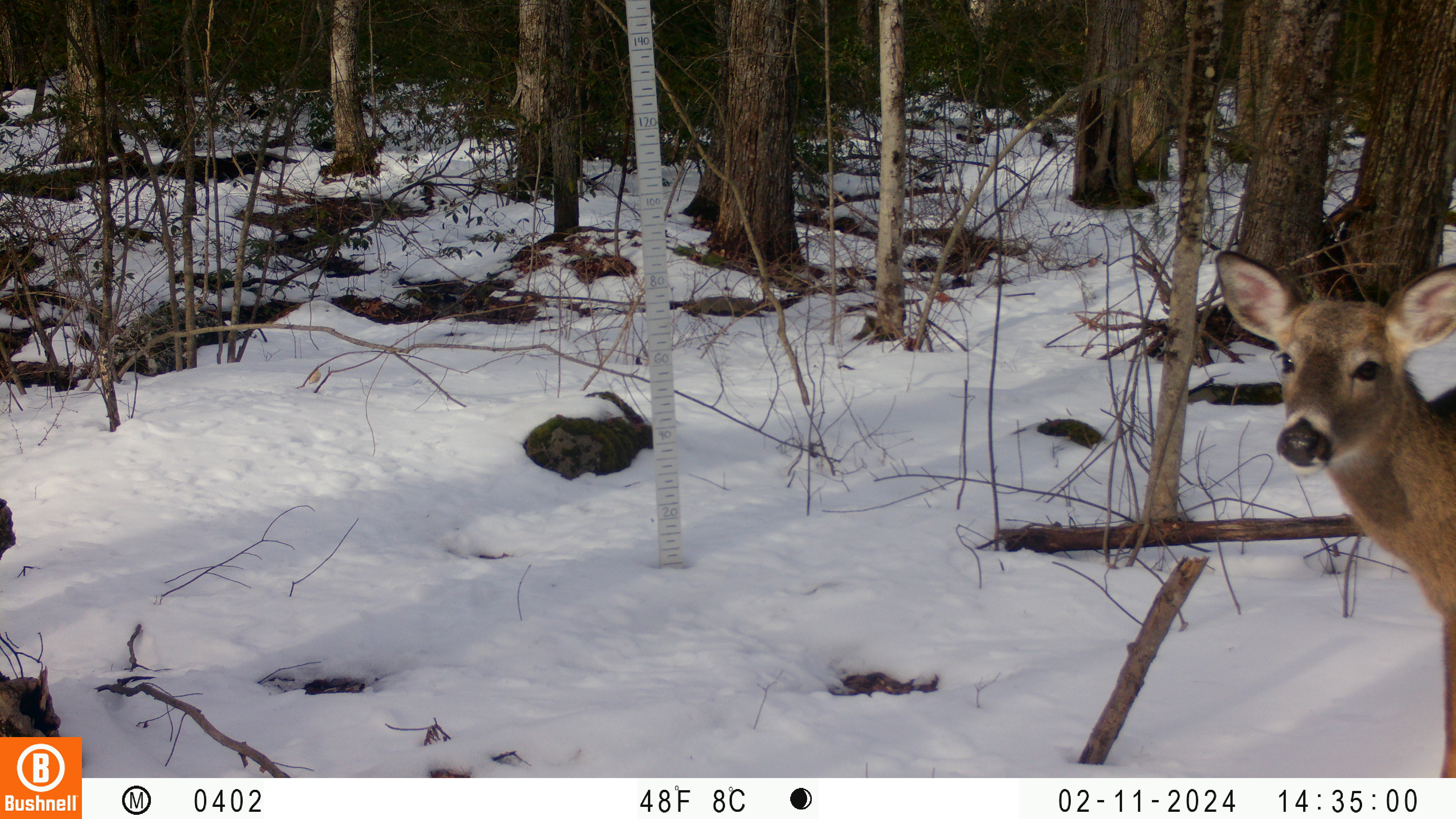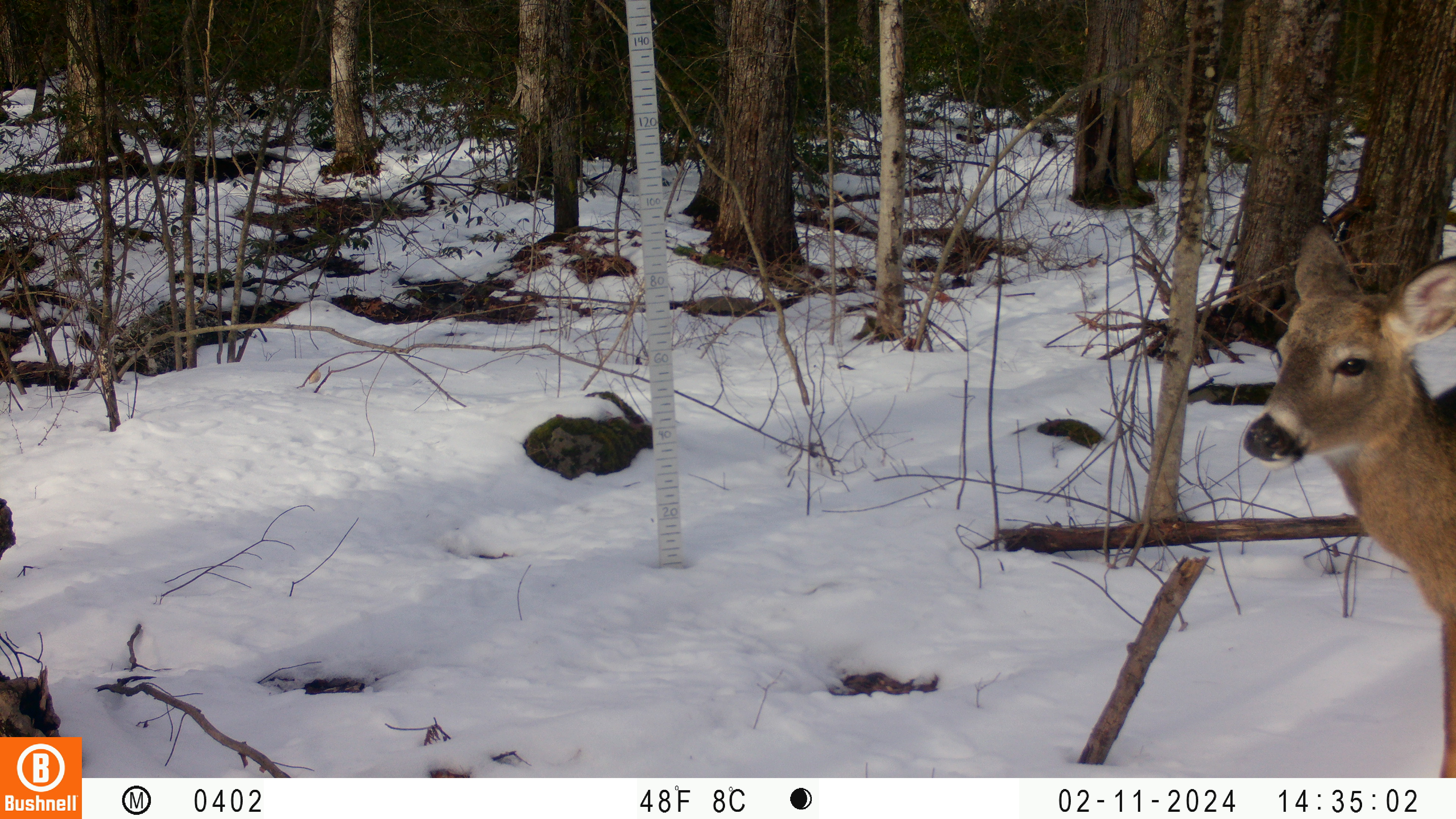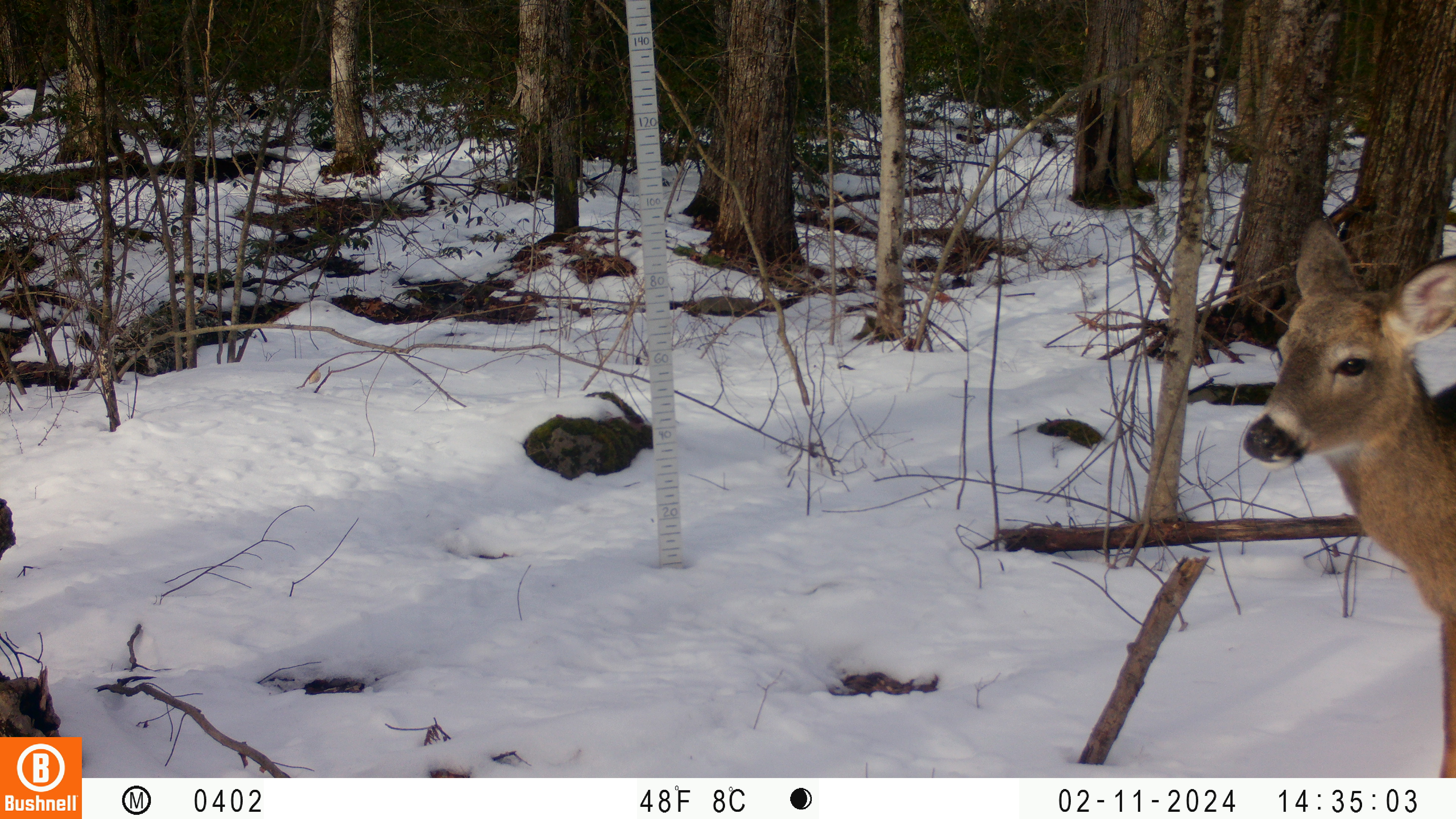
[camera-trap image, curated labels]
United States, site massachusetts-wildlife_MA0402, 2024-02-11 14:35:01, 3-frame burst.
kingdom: Animalia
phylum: Chordata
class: Mammalia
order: Artiodactyla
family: Cervidae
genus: Odocoileus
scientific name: Odocoileus virginianus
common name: white-tailed deer